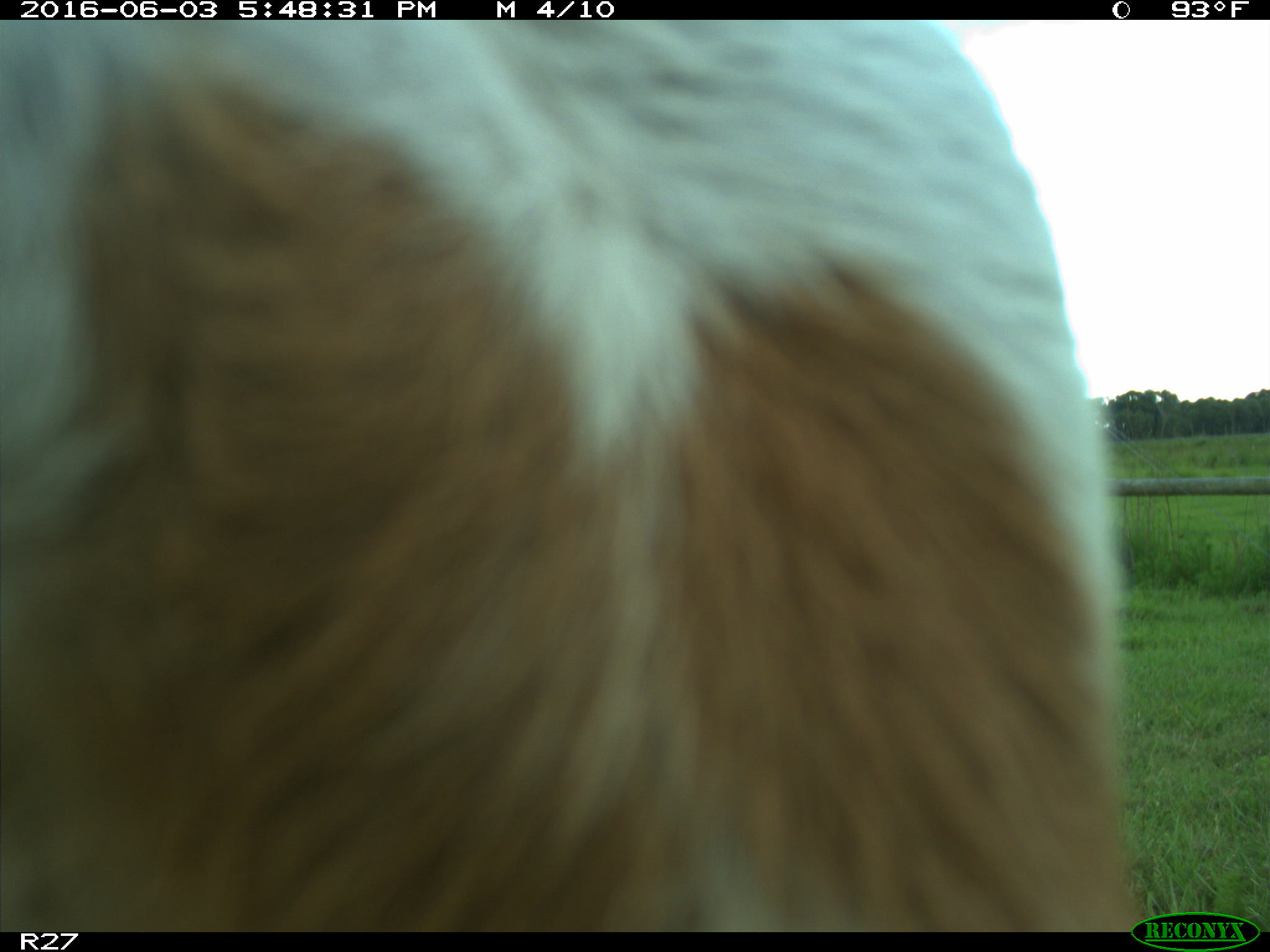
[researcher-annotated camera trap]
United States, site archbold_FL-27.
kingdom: Animalia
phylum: Chordata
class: Mammalia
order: Artiodactyla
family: Bovidae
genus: Bos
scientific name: Bos taurus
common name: domestic cow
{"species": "Bos taurus (domestic cow)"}